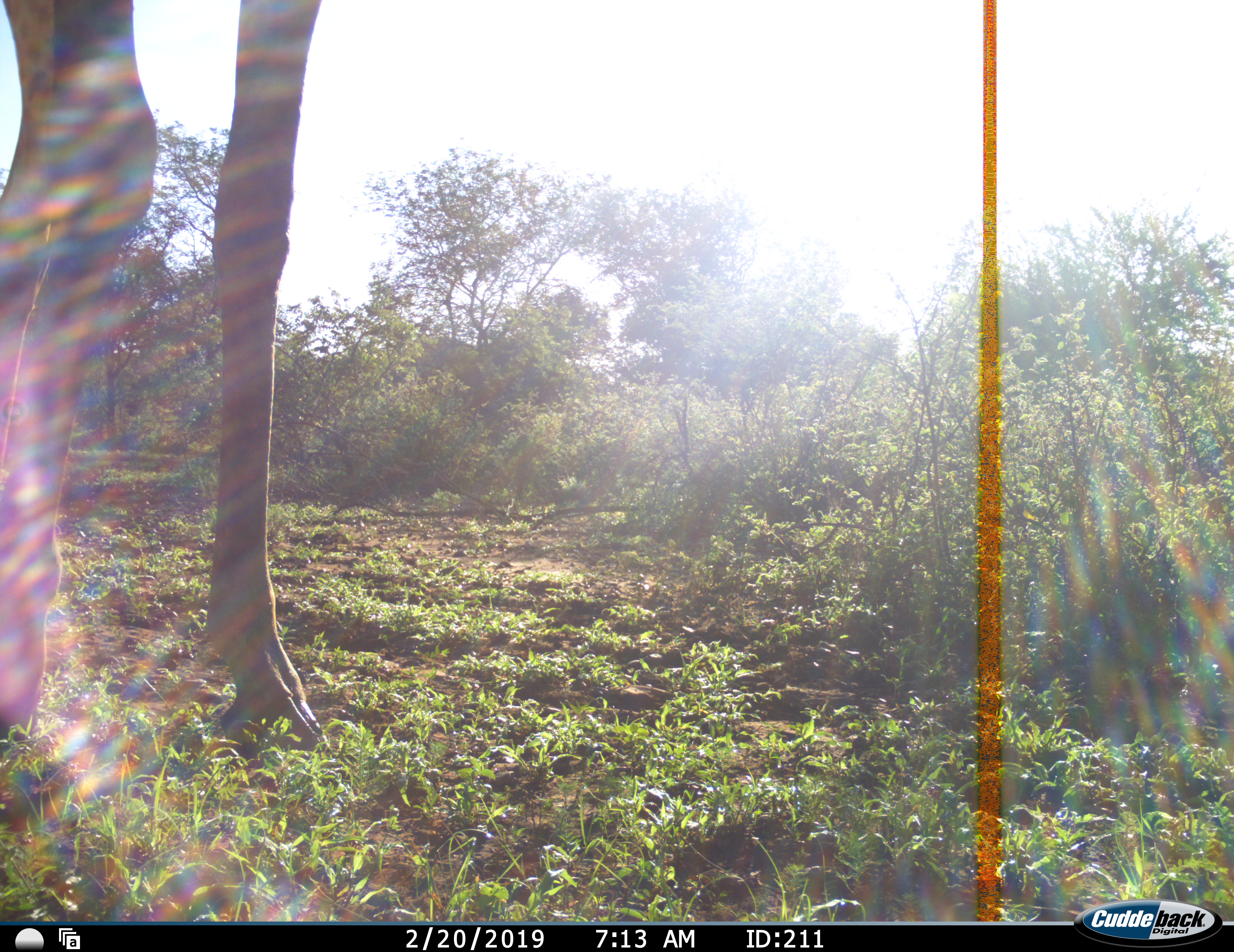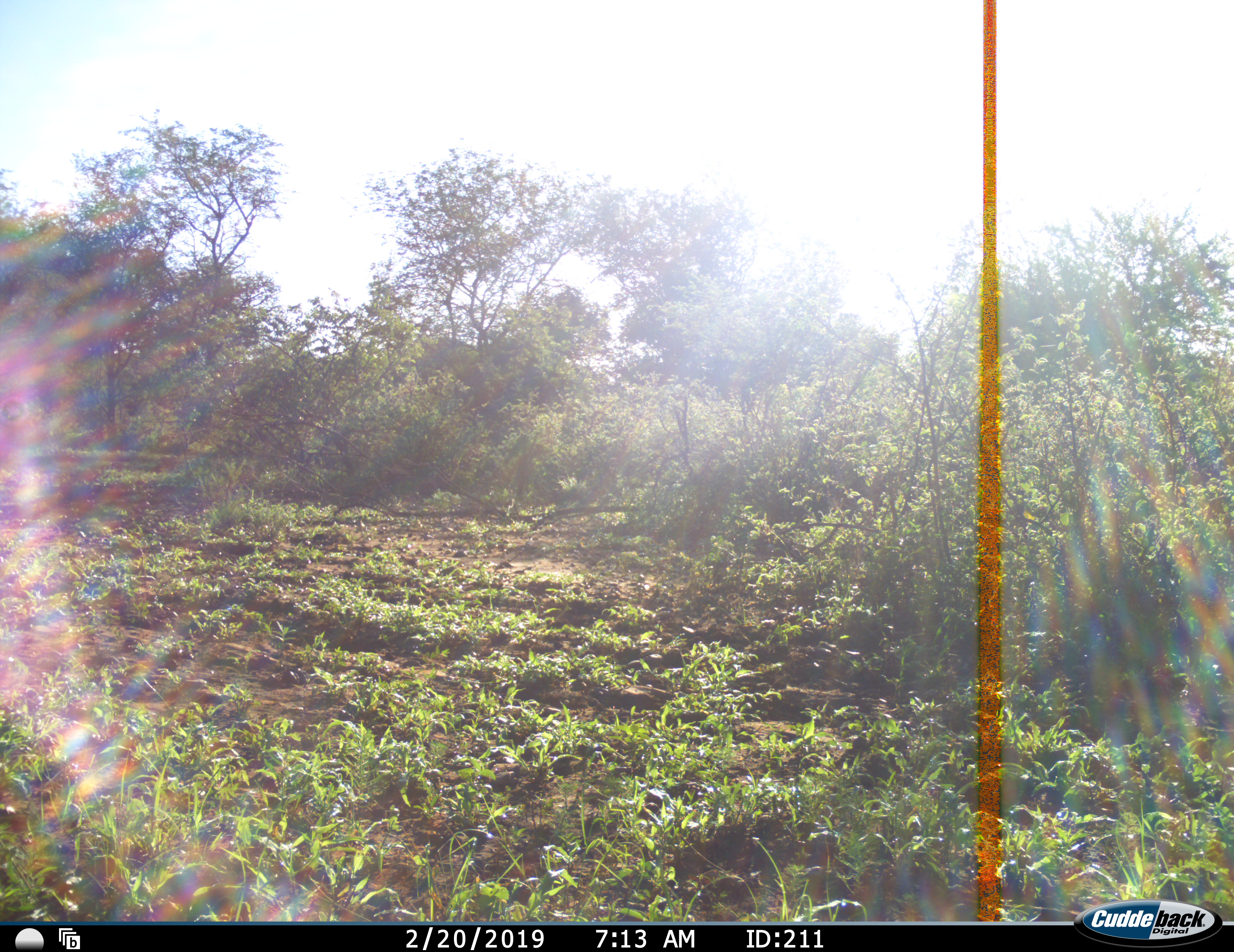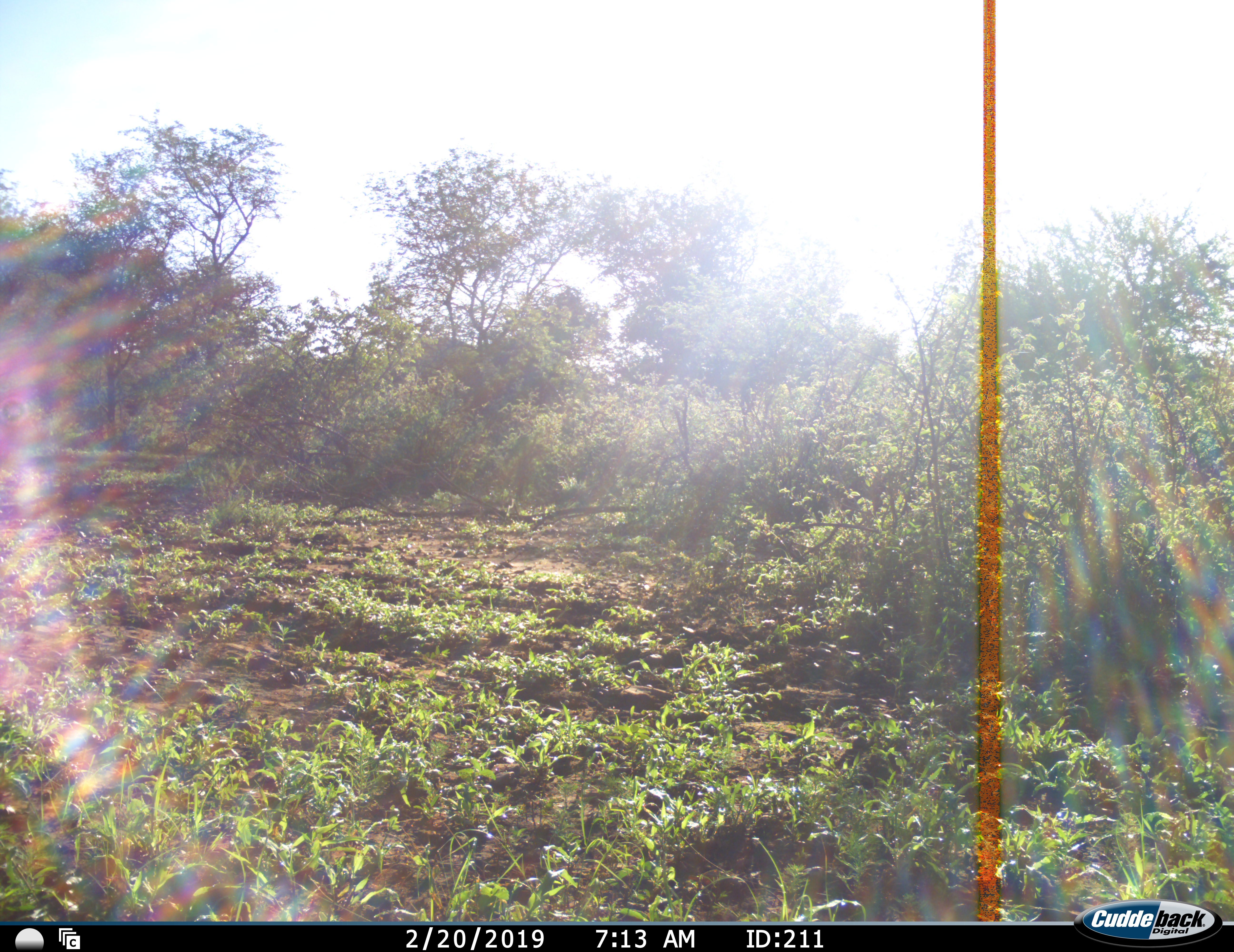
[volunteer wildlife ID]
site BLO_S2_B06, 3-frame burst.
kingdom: Animalia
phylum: Chordata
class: Mammalia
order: Artiodactyla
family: Giraffidae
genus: Giraffa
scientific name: Giraffa camelopardalis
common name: giraffe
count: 1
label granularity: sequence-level